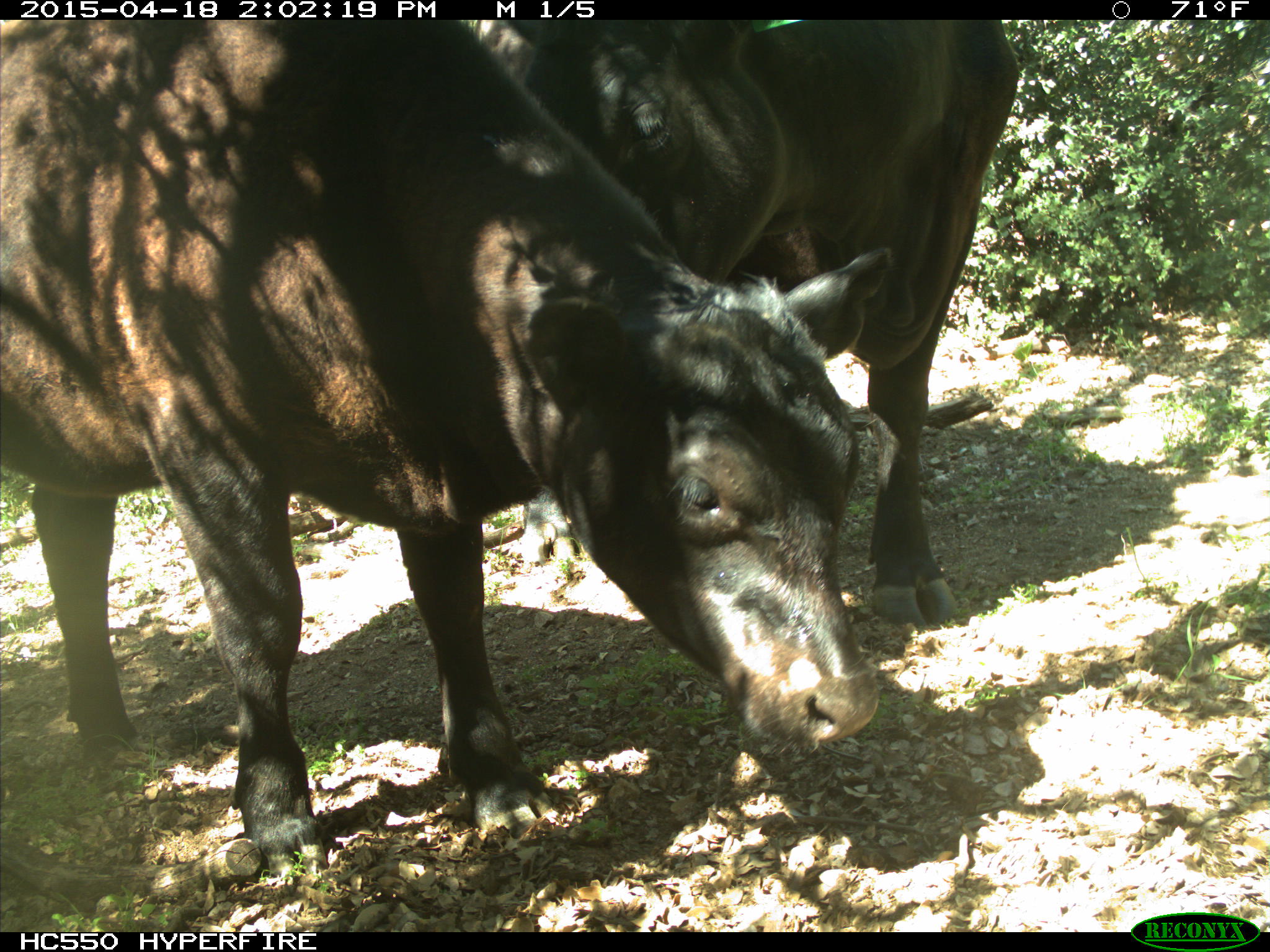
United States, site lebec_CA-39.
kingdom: Animalia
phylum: Chordata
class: Mammalia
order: Artiodactyla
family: Bovidae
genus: Bos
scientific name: Bos taurus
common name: domestic cow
Bos taurus (domestic cow).